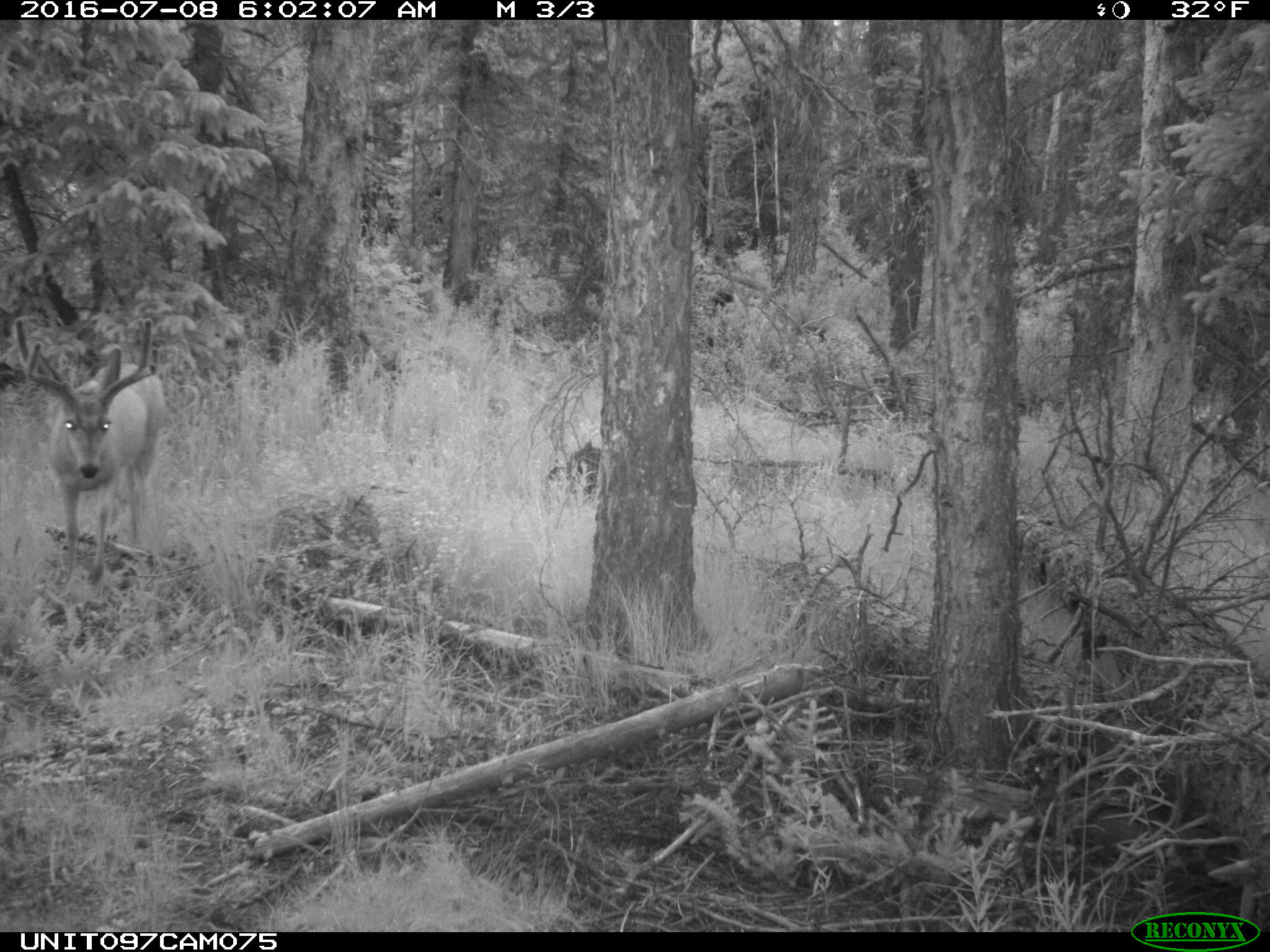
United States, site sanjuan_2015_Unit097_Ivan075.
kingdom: Animalia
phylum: Chordata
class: Mammalia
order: Artiodactyla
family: Cervidae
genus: Odocoileus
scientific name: Odocoileus hemionus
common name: mule deer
Odocoileus hemionus (mule deer).